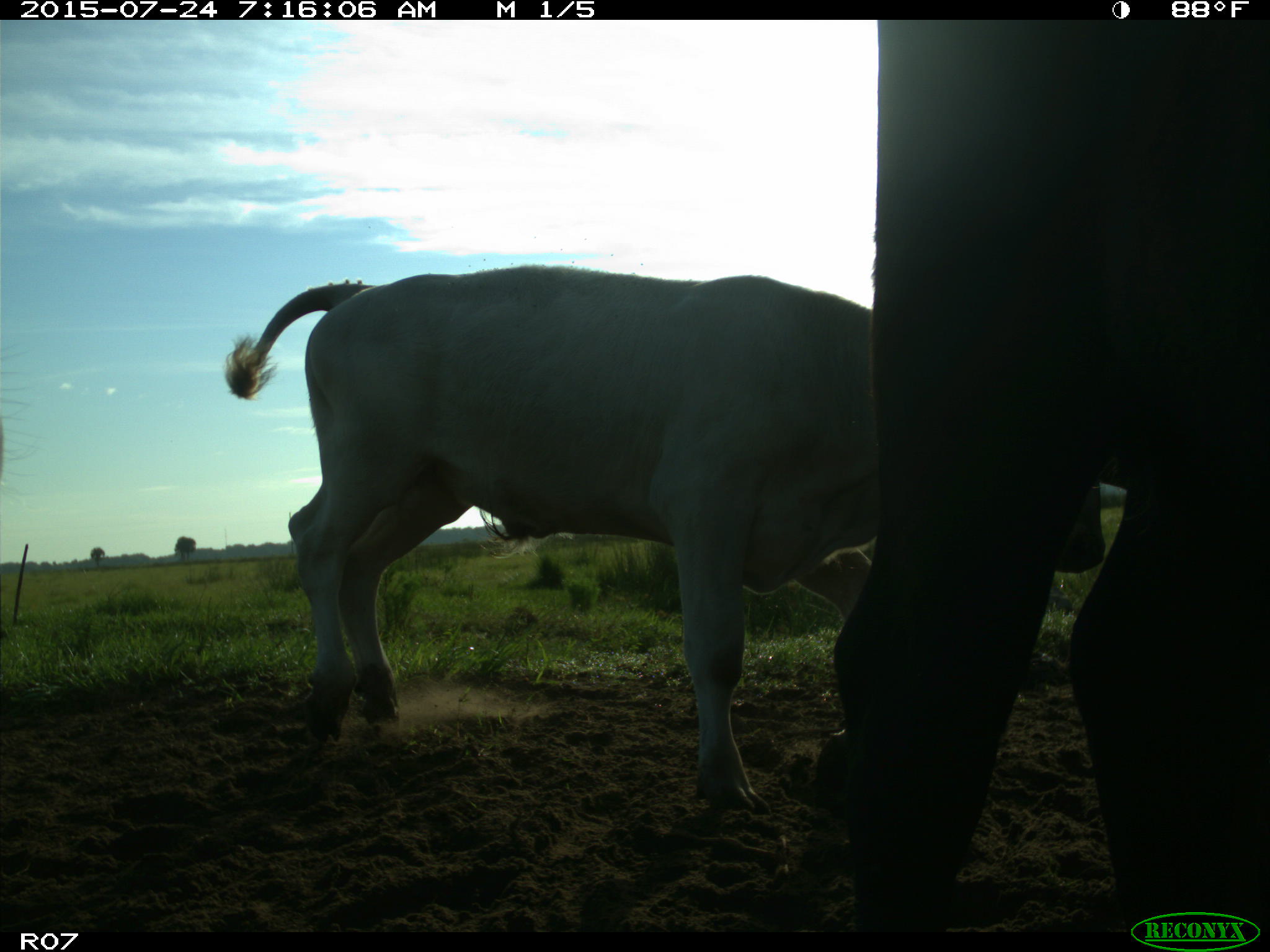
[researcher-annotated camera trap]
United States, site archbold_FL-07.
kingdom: Animalia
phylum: Chordata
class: Mammalia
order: Artiodactyla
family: Bovidae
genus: Bos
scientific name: Bos taurus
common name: domestic cow